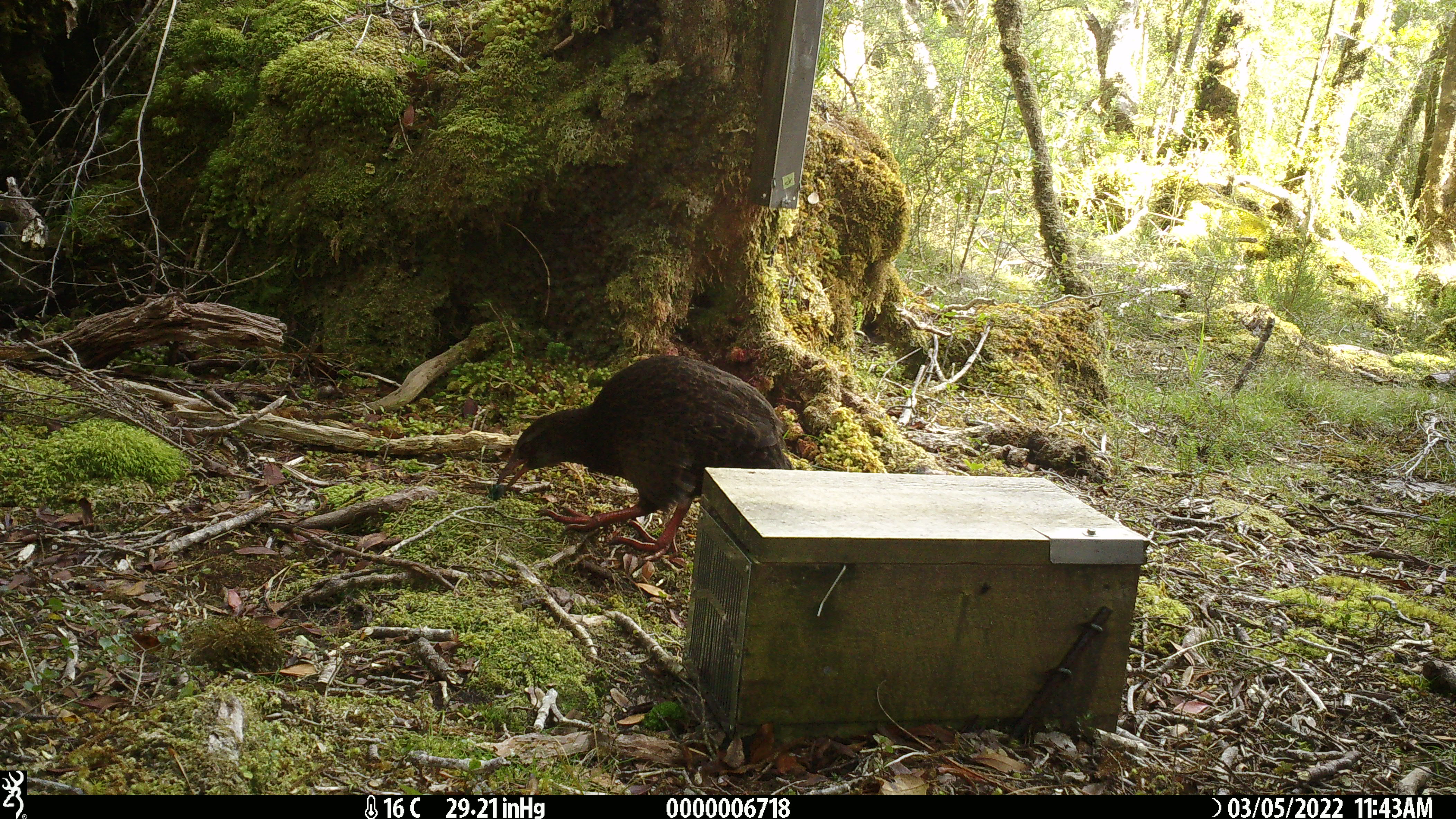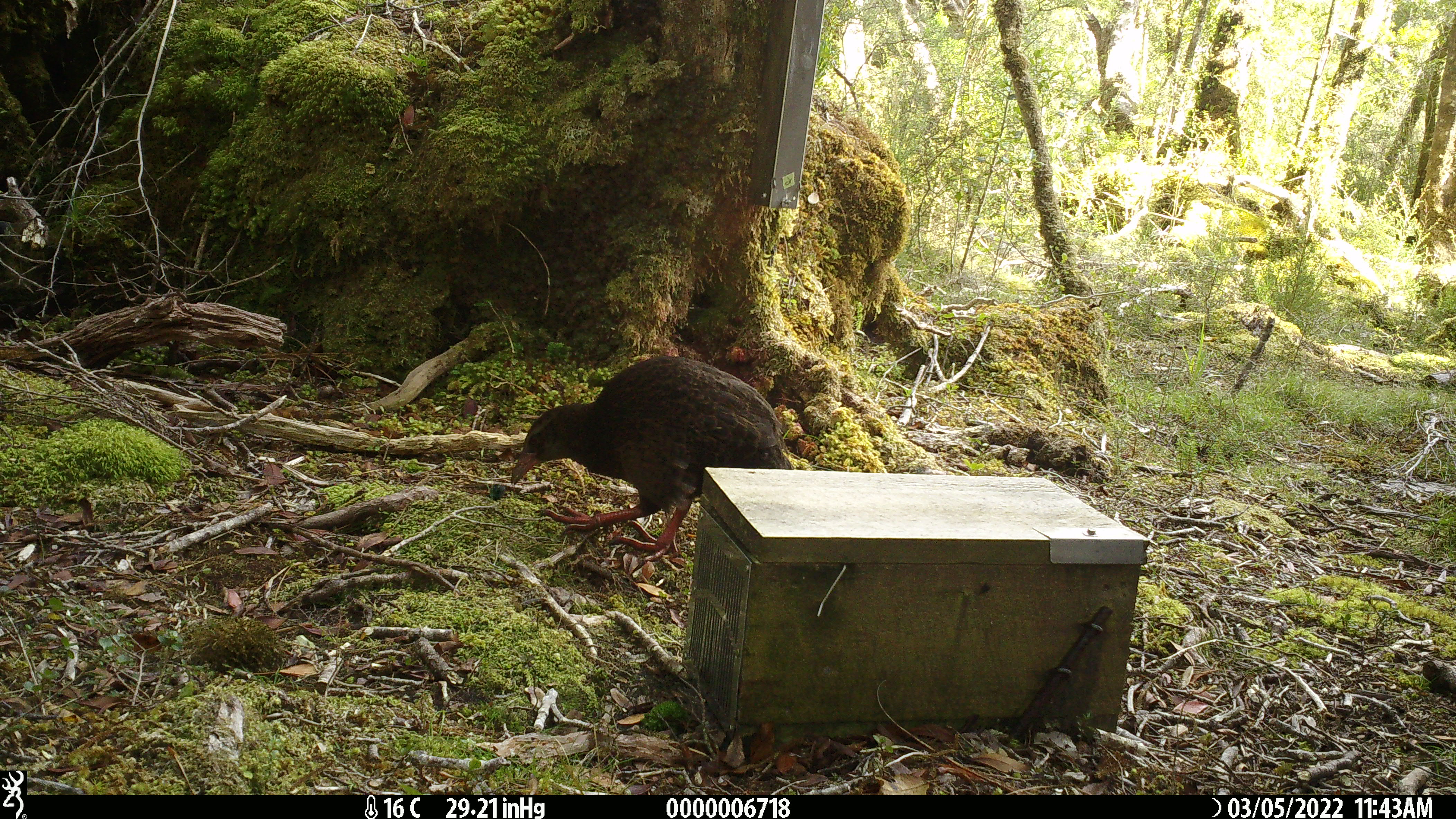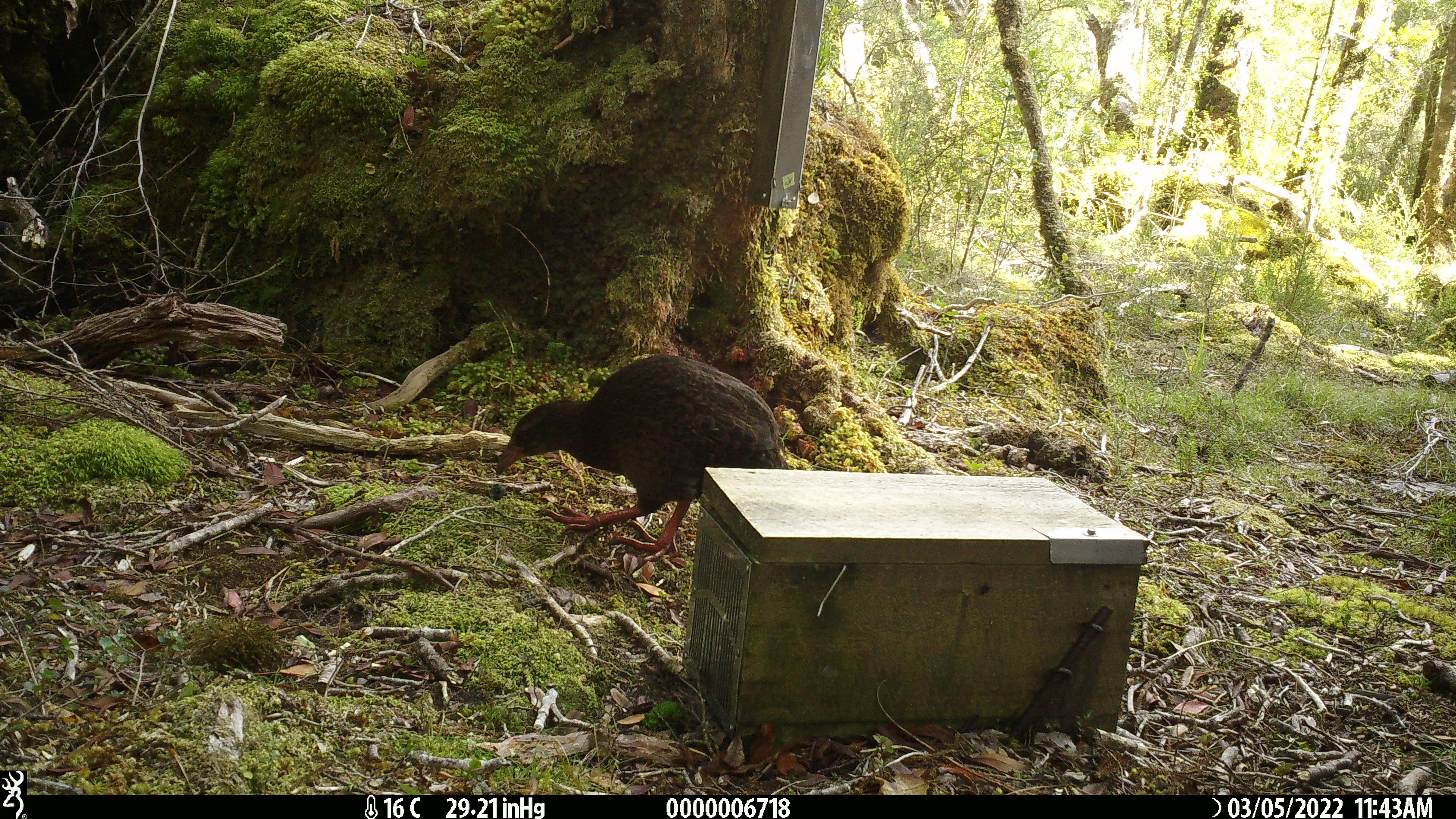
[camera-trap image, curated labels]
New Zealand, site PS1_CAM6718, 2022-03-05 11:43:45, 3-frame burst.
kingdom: Animalia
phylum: Chordata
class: Aves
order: Gruiformes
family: Rallidae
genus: Gallirallus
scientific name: Gallirallus australis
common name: weka